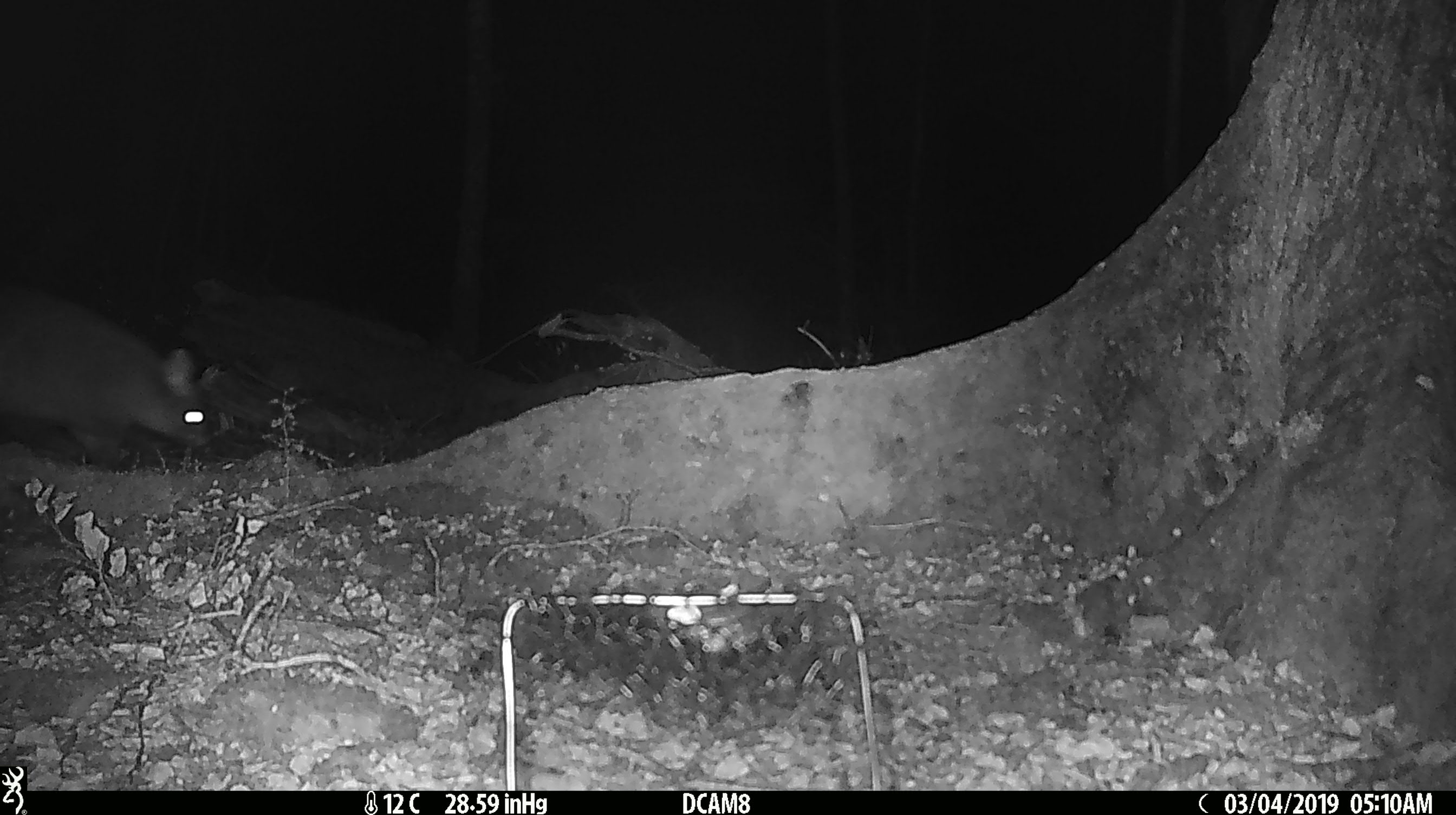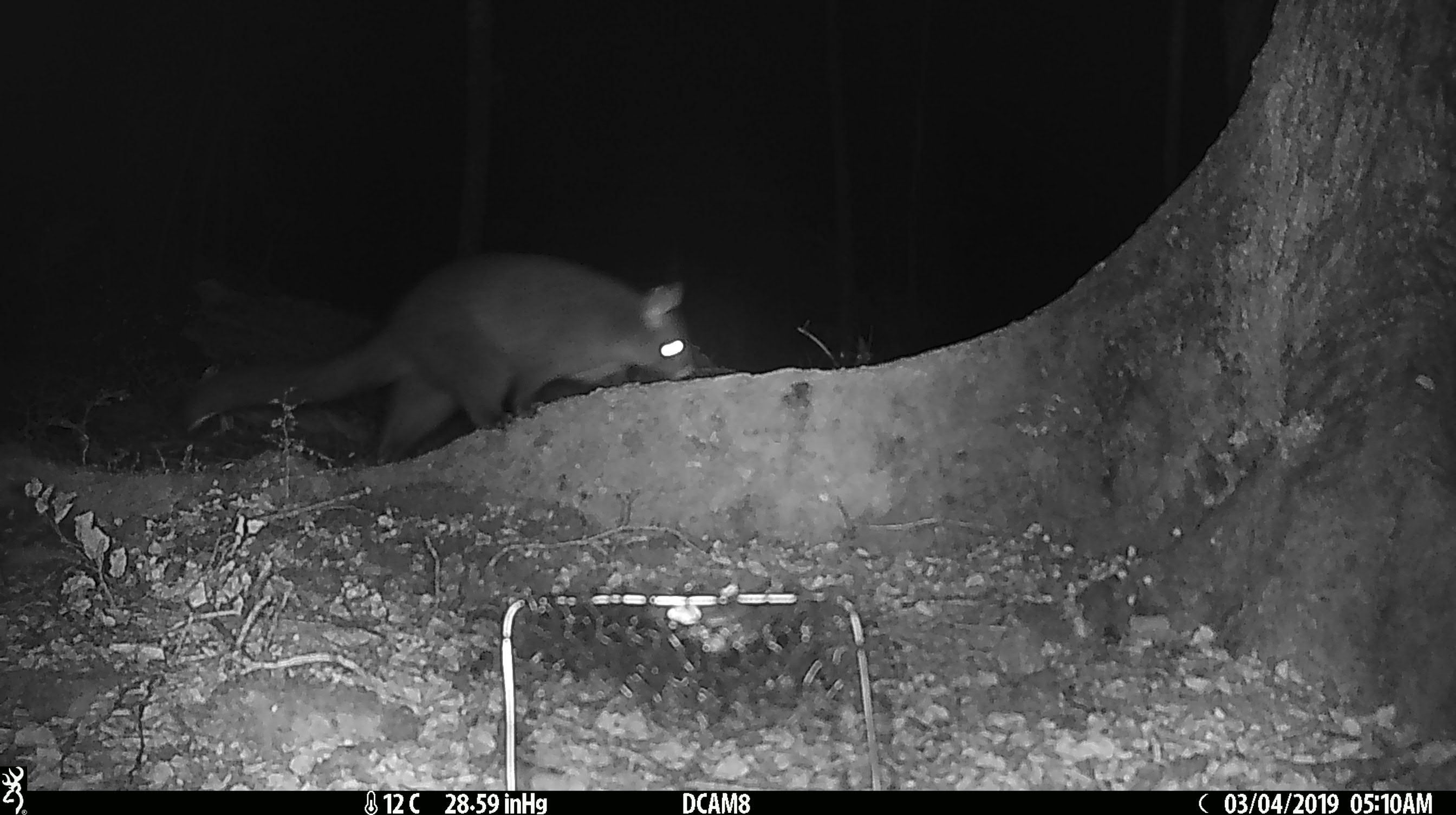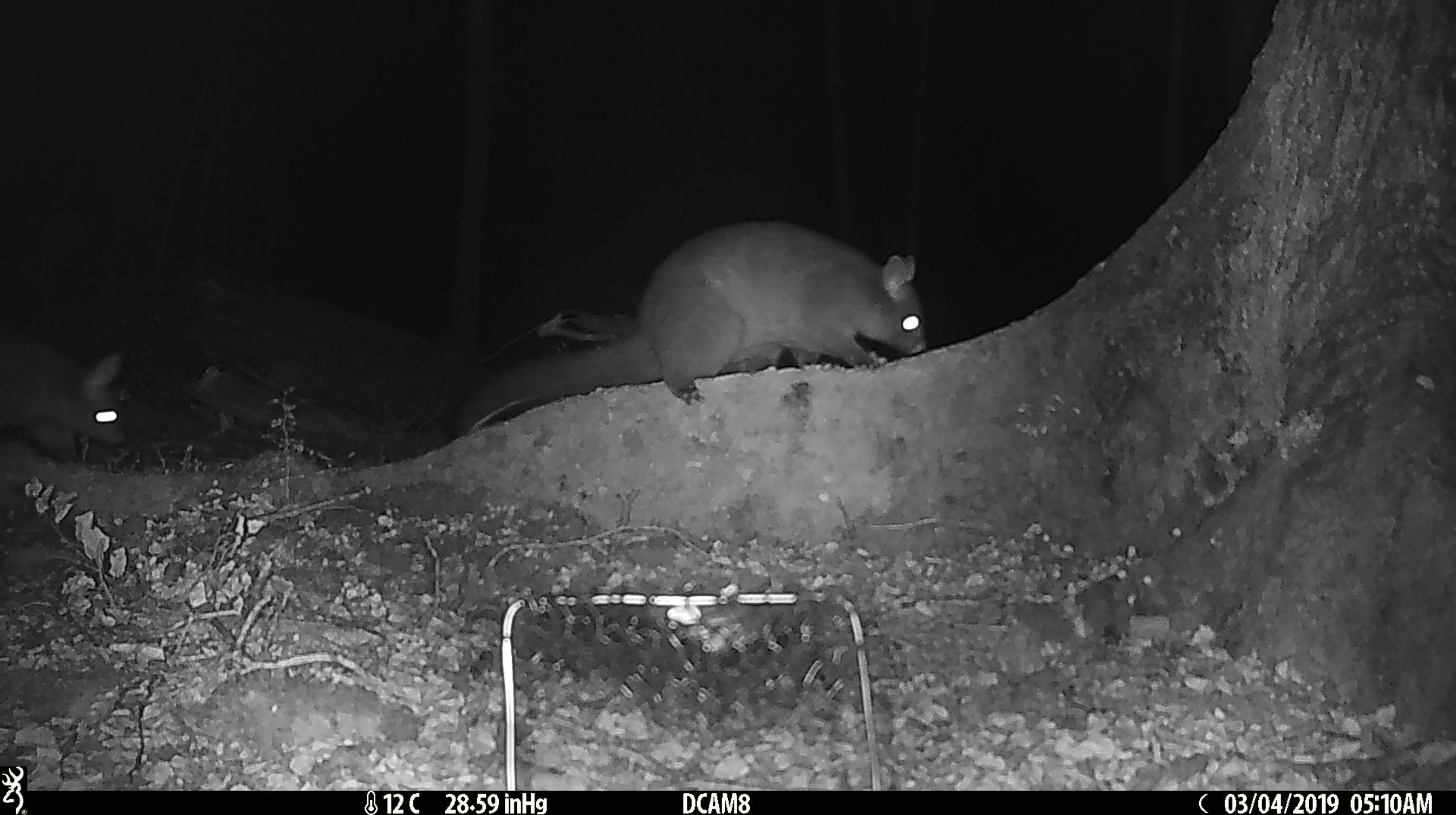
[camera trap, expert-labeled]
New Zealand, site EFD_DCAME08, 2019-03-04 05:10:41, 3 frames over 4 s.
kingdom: Animalia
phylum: Chordata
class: Mammalia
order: Diprotodontia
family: Phalangeridae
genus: Trichosurus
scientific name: Trichosurus vulpecula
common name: common brushtail possum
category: possum